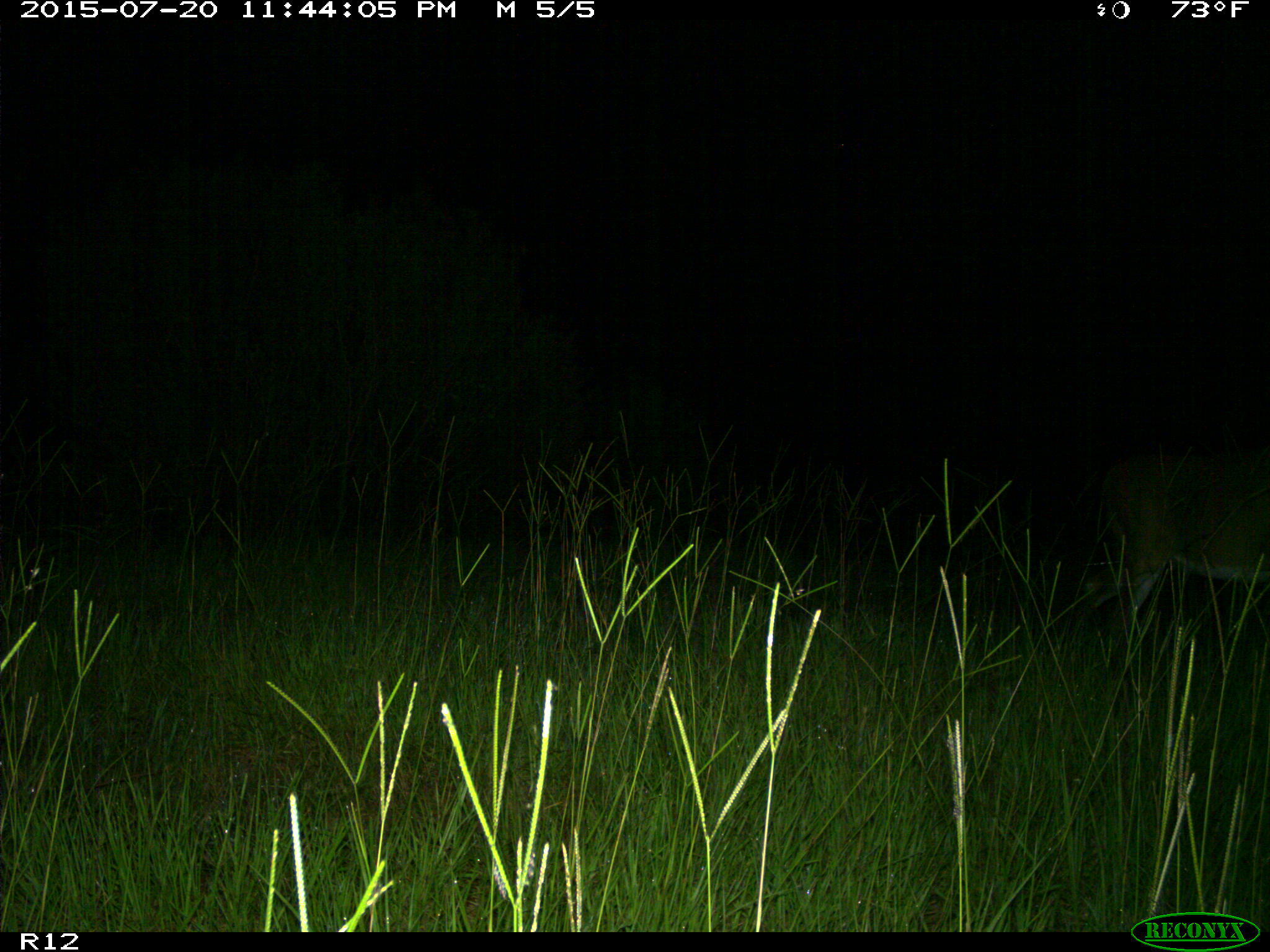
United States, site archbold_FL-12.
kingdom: Animalia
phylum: Chordata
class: Mammalia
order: Artiodactyla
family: Cervidae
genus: Odocoileus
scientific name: Odocoileus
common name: deer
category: unidentified deer